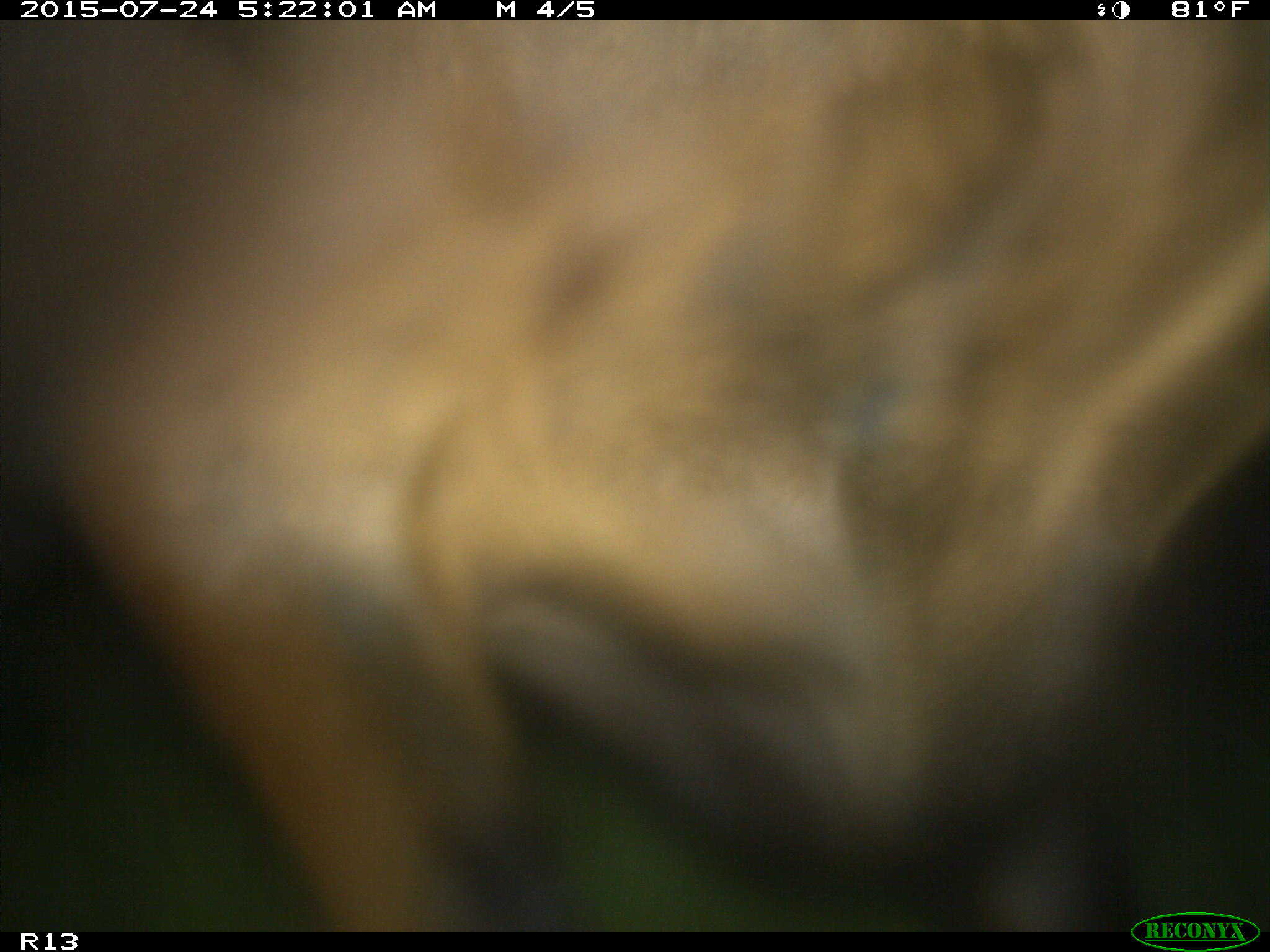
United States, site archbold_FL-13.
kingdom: Animalia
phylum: Chordata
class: Mammalia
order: Artiodactyla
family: Bovidae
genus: Bos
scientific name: Bos taurus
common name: domestic cow